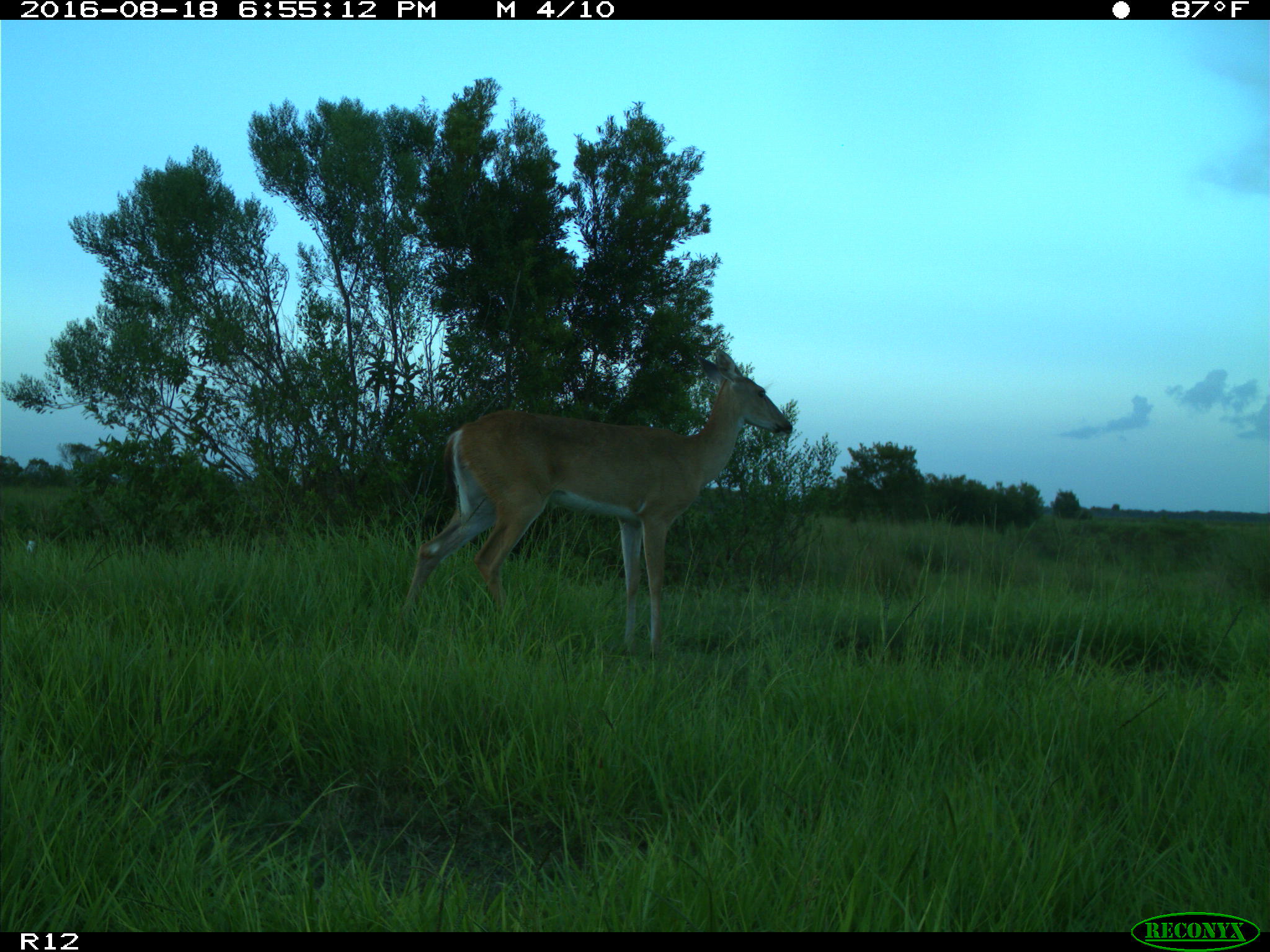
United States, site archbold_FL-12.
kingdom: Animalia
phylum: Chordata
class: Mammalia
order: Artiodactyla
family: Cervidae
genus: Odocoileus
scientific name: Odocoileus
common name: deer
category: unidentified deer